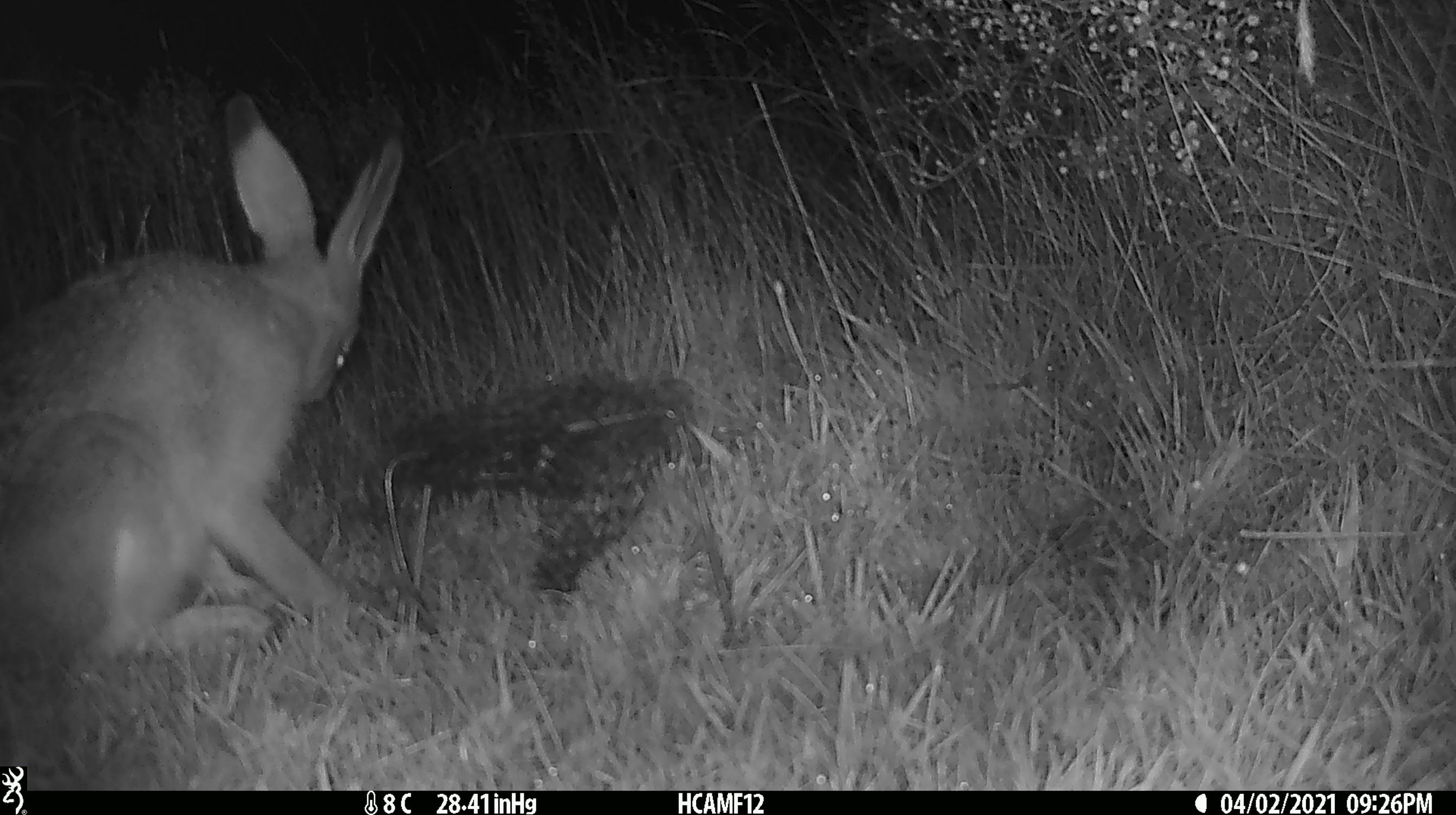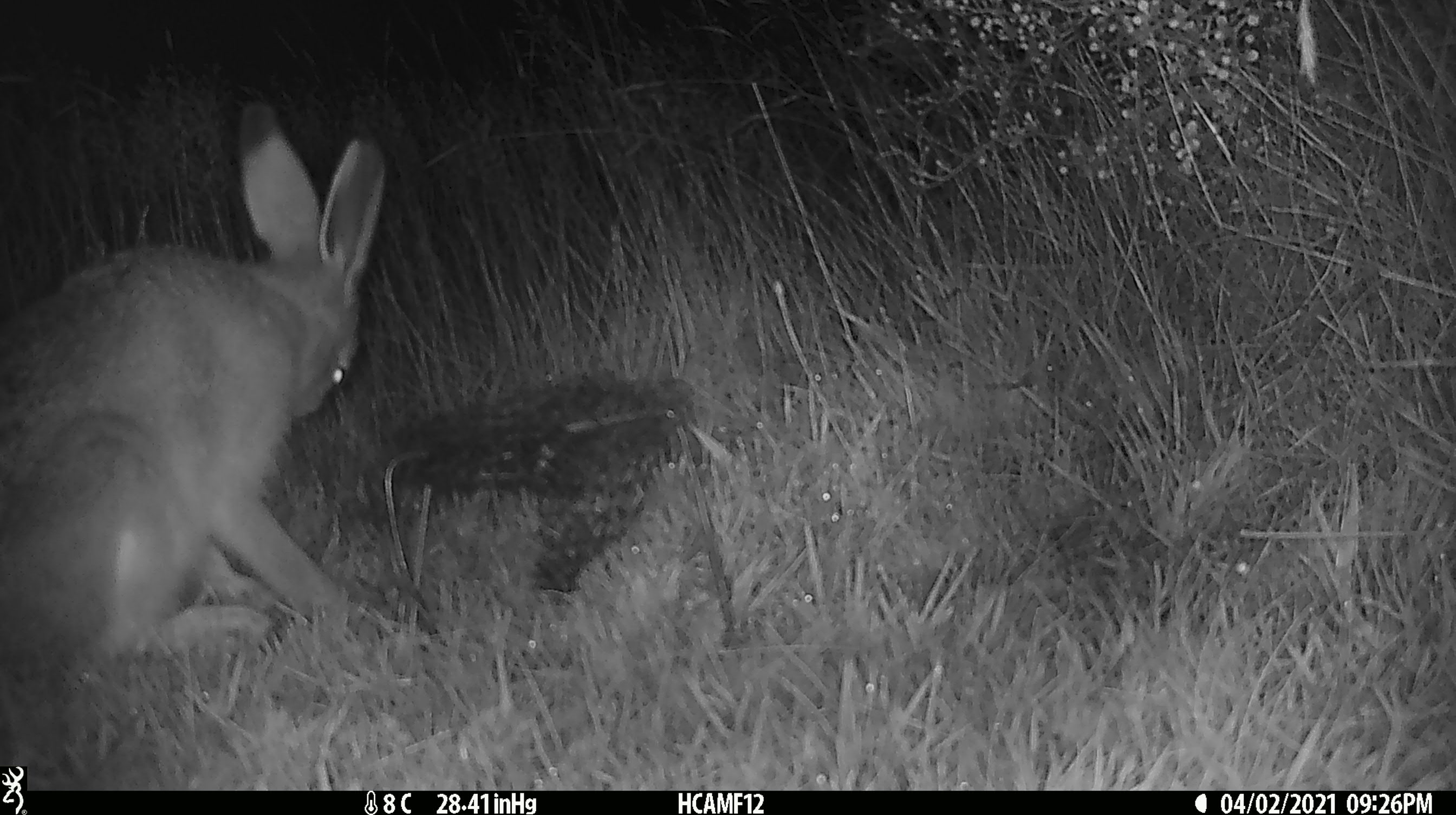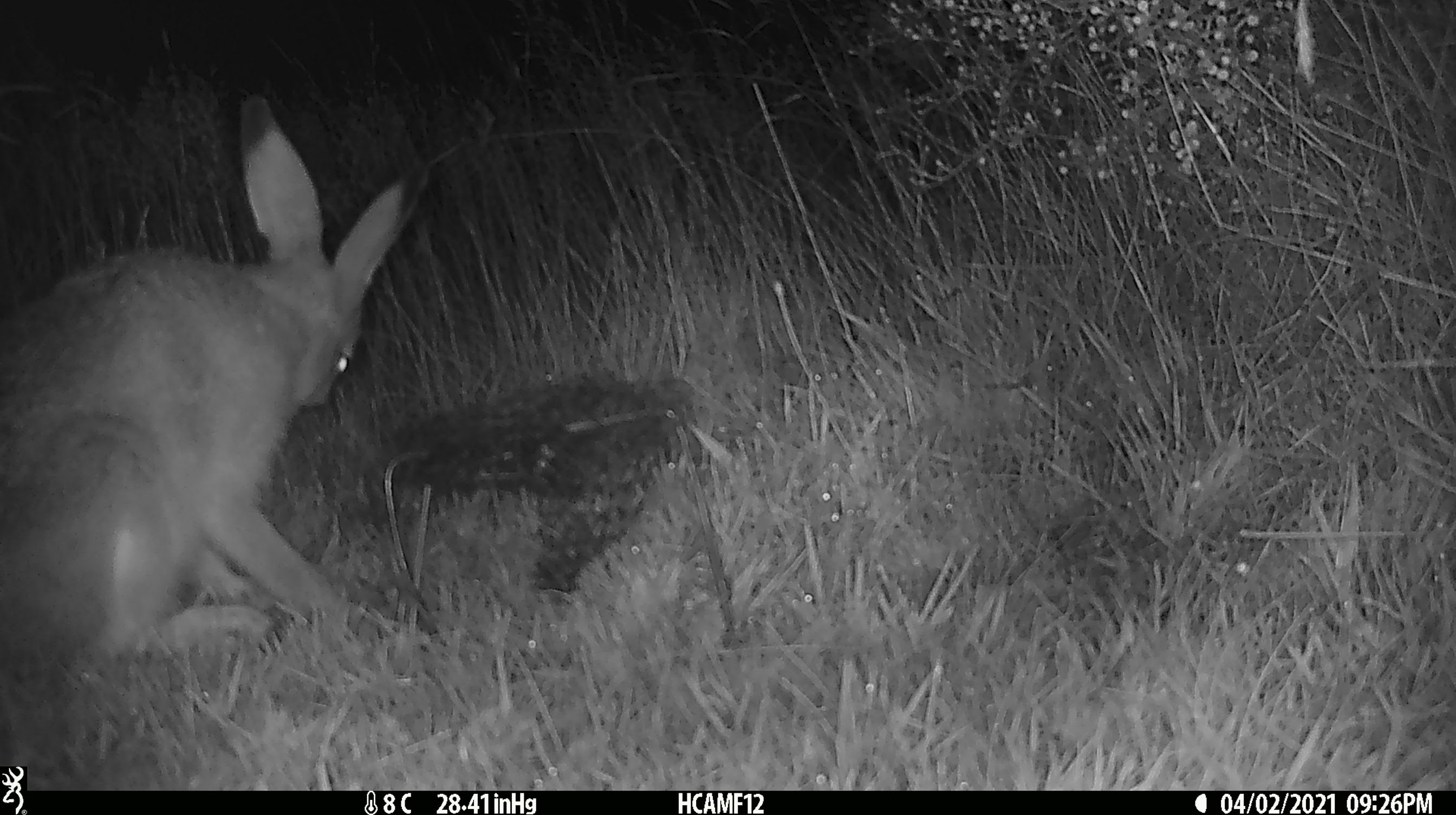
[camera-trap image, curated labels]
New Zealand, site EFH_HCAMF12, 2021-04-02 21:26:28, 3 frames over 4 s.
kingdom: Animalia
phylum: Chordata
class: Mammalia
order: Lagomorpha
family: Leporidae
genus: Lepus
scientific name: Lepus europaeus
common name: brown hare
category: hare